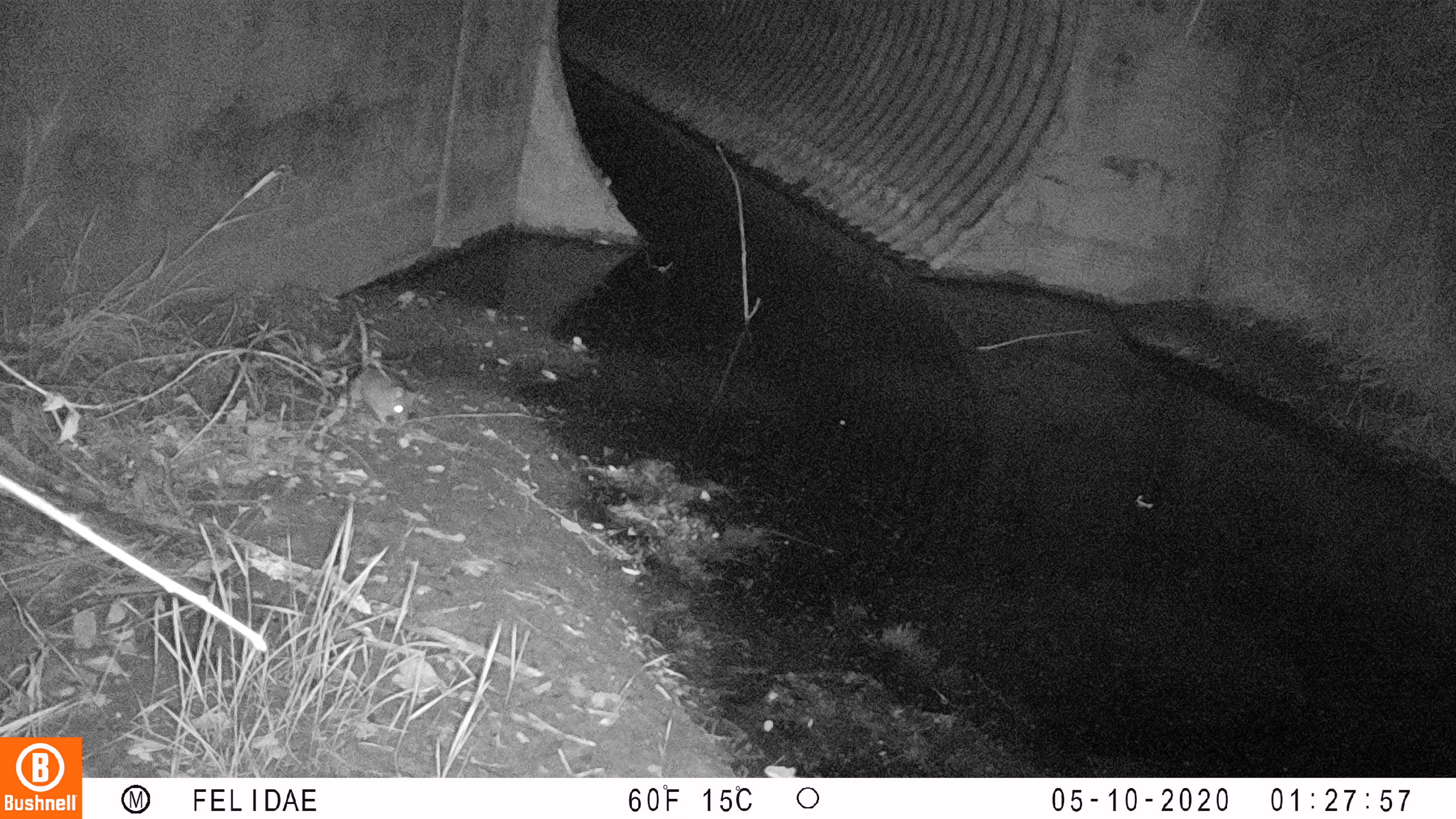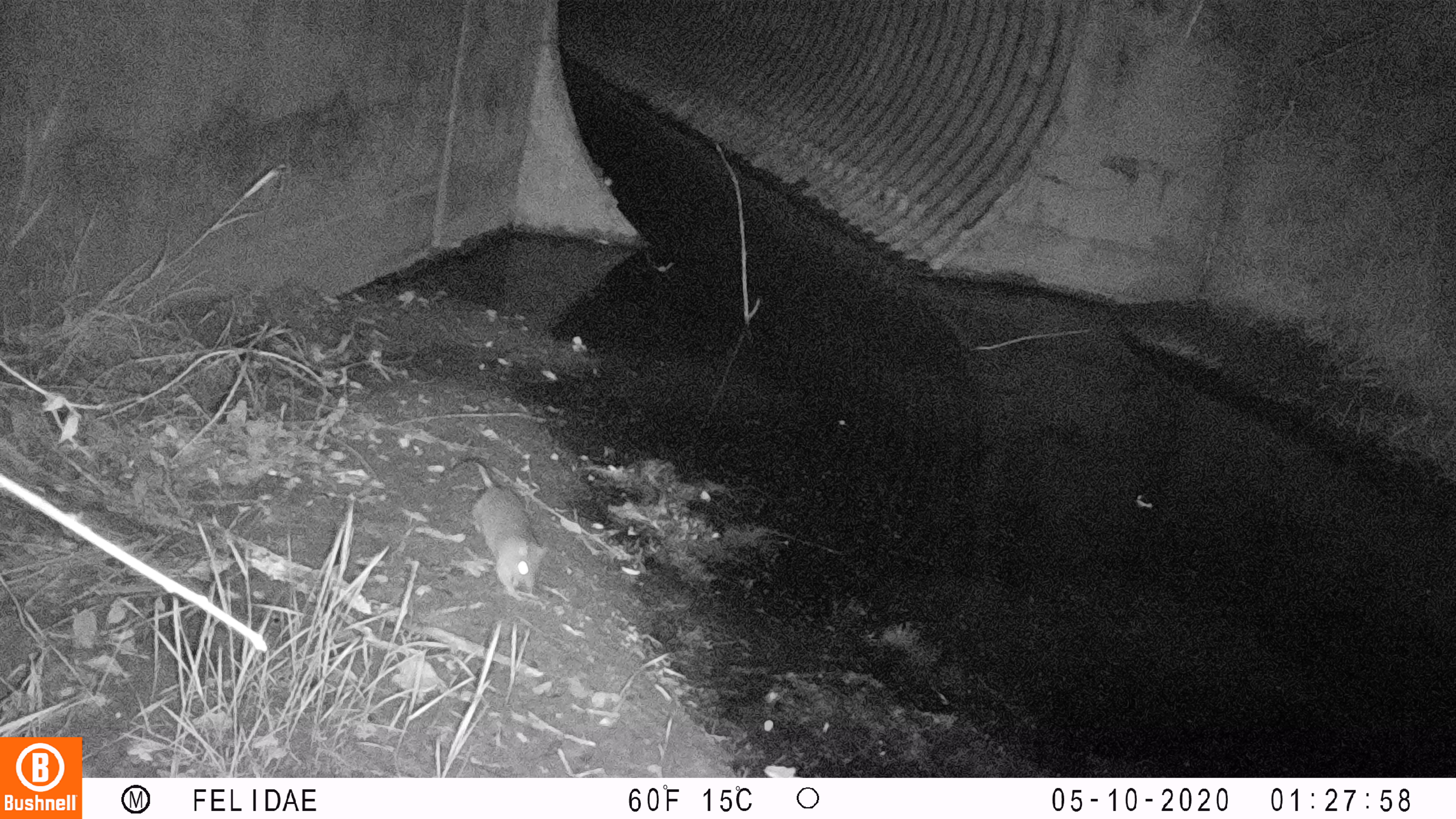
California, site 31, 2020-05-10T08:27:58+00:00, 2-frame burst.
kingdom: Animalia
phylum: Chordata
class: Mammalia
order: Rodentia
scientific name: Rodentia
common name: mouse or rat